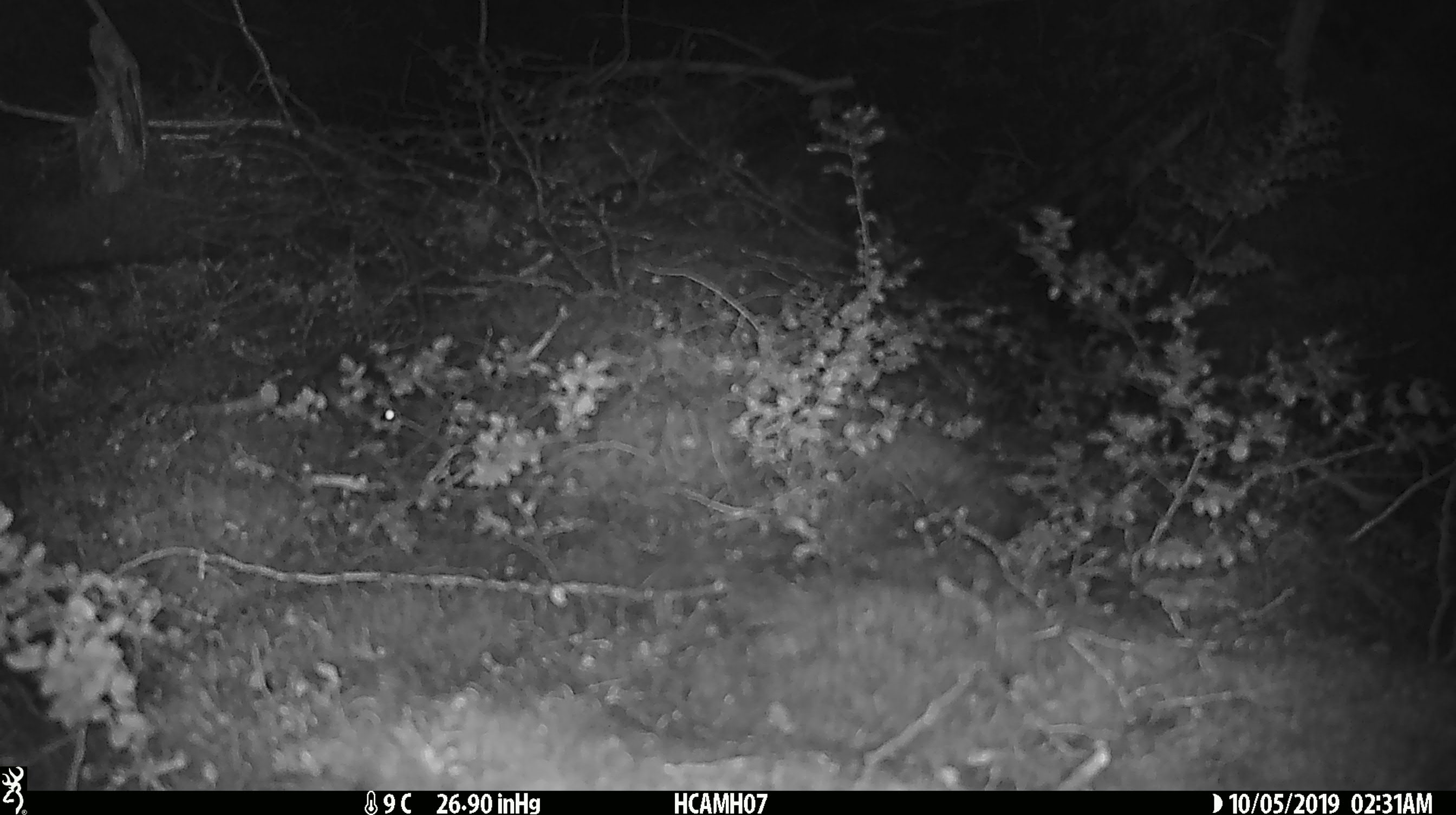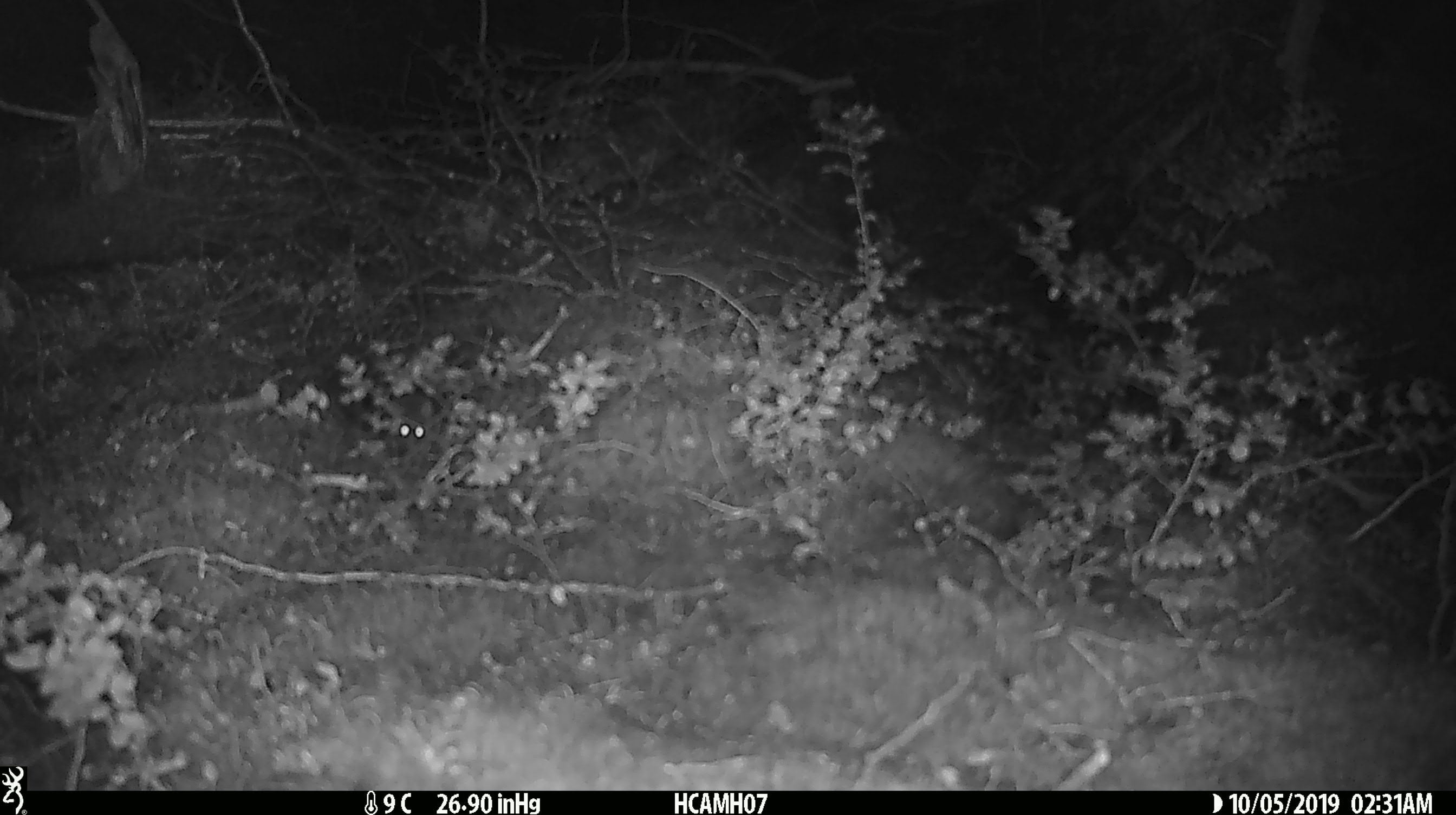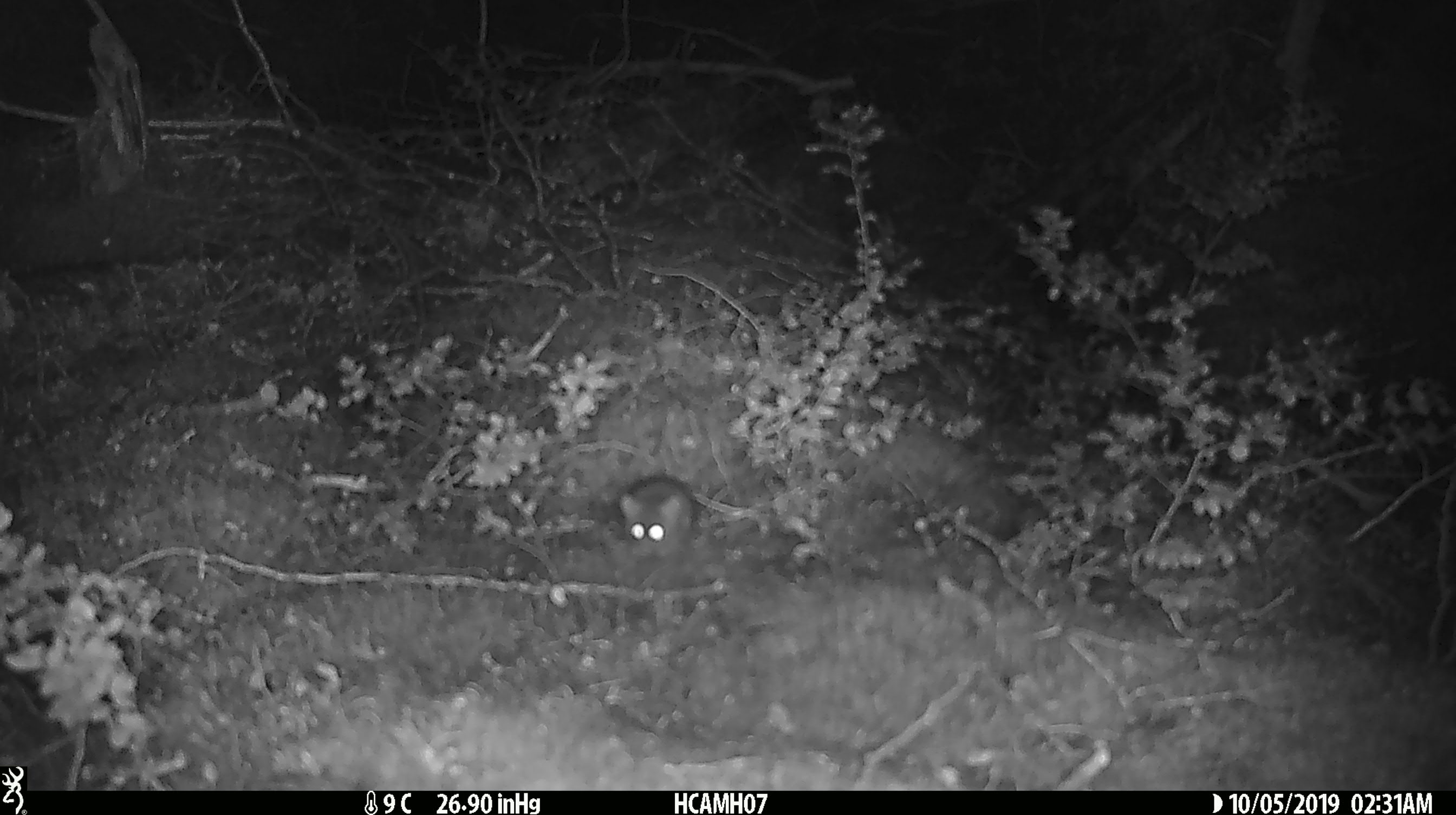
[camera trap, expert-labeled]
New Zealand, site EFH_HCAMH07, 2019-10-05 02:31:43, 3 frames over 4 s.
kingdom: Animalia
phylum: Chordata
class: Mammalia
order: Rodentia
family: Muridae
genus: Mus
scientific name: Mus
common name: mouse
Mouse (Mus).